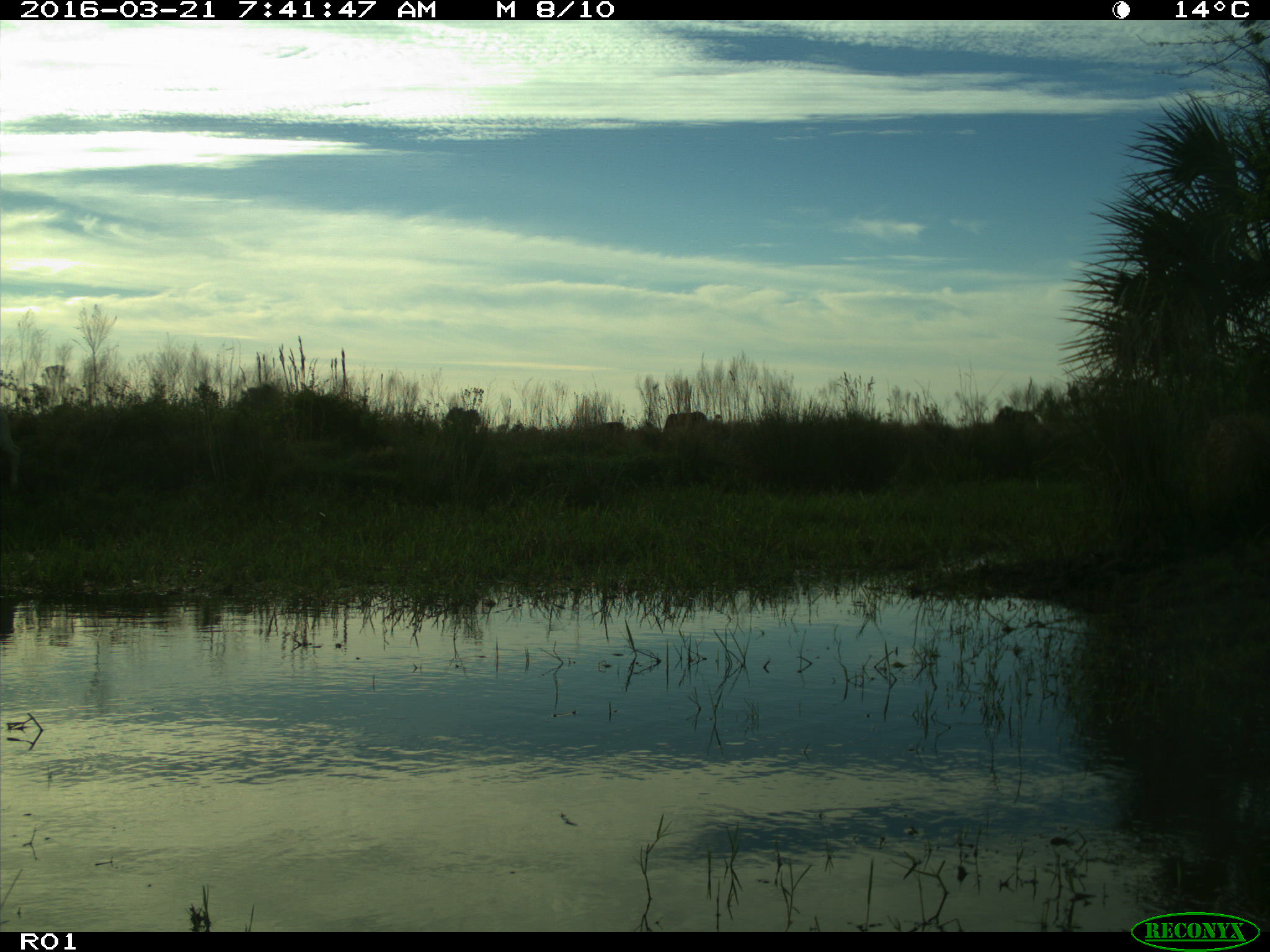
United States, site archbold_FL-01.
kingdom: Animalia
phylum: Chordata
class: Mammalia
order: Artiodactyla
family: Bovidae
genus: Bos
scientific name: Bos taurus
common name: domestic cow